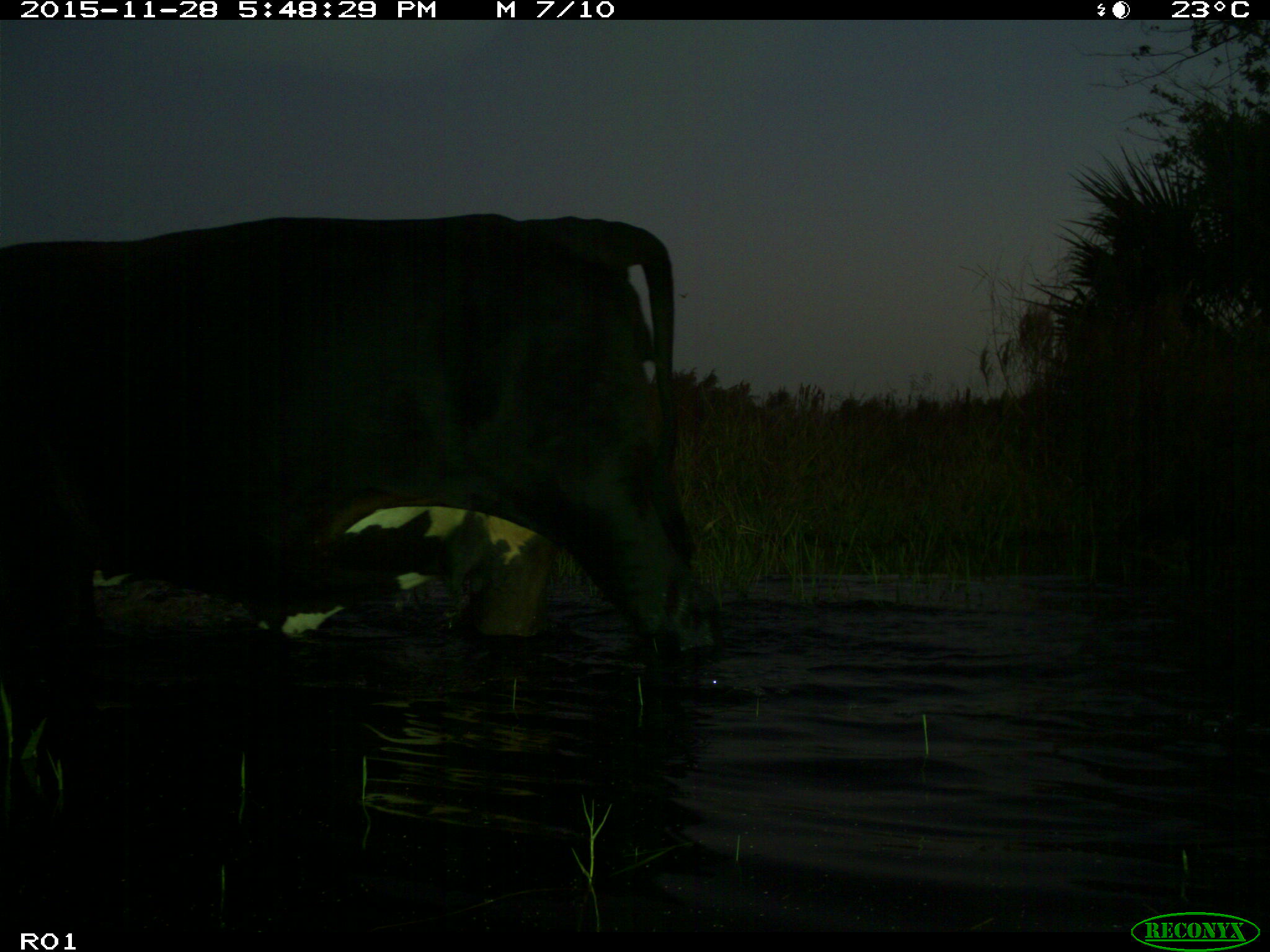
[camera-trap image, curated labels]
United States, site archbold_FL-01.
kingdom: Animalia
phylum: Chordata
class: Mammalia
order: Artiodactyla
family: Bovidae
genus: Bos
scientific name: Bos taurus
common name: domestic cow